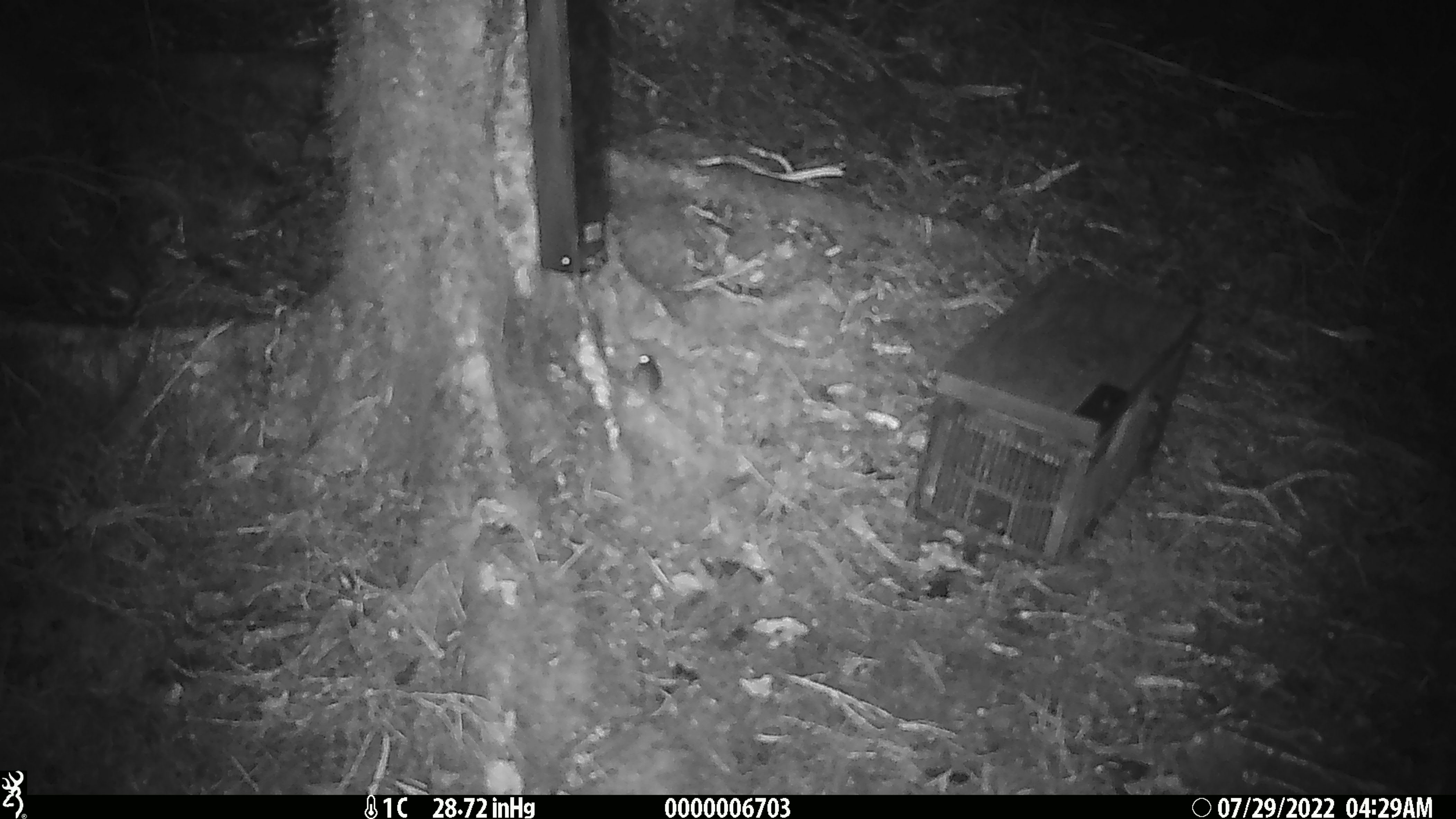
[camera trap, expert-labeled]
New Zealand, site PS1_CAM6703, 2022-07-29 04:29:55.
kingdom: Animalia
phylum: Chordata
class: Mammalia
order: Rodentia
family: Muridae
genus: Mus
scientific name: Mus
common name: mouse